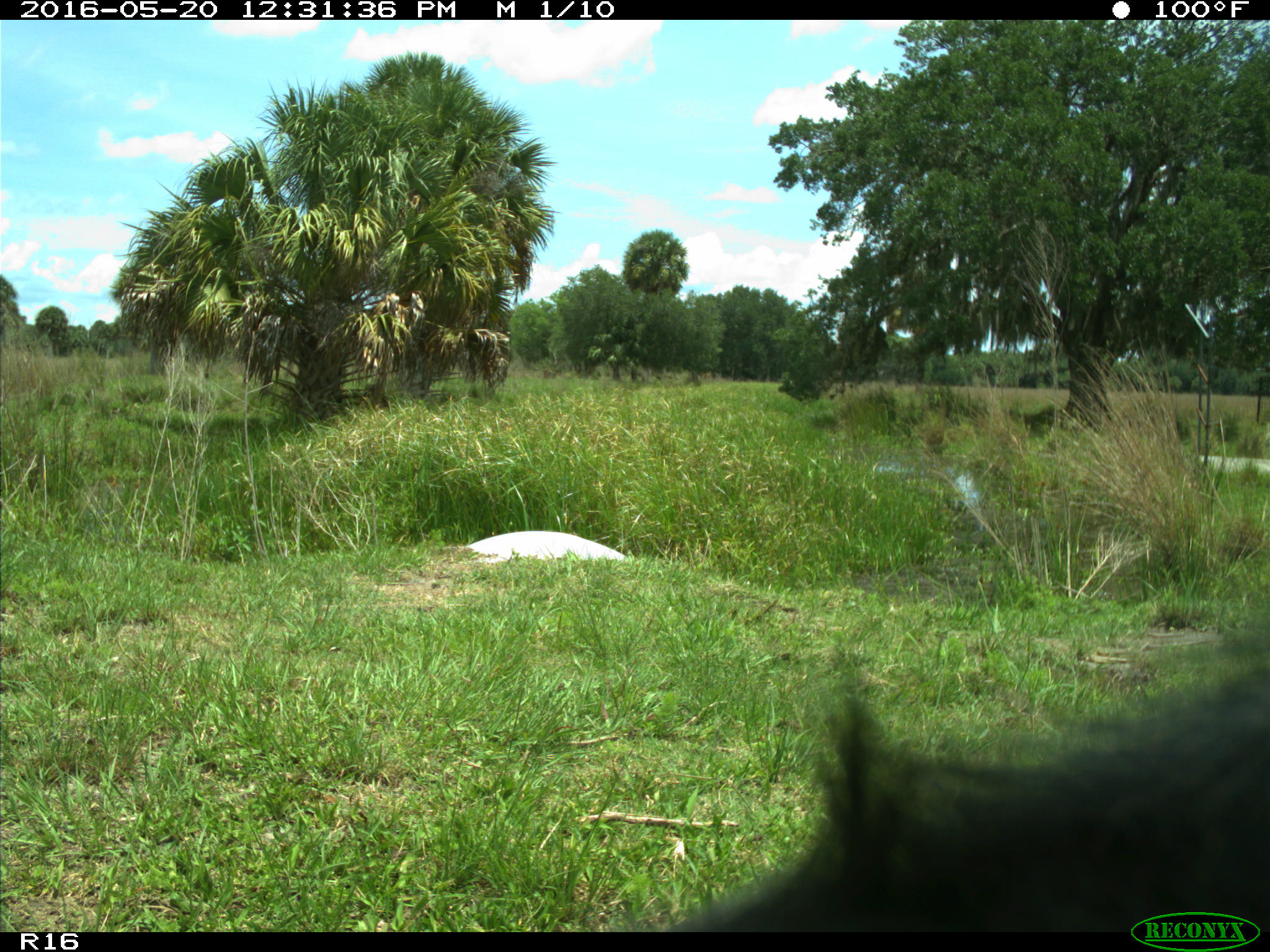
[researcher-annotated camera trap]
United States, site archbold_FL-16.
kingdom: Animalia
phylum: Chordata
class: Mammalia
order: Artiodactyla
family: Bovidae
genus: Bos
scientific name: Bos taurus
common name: domestic cow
Bos taurus (domestic cow).